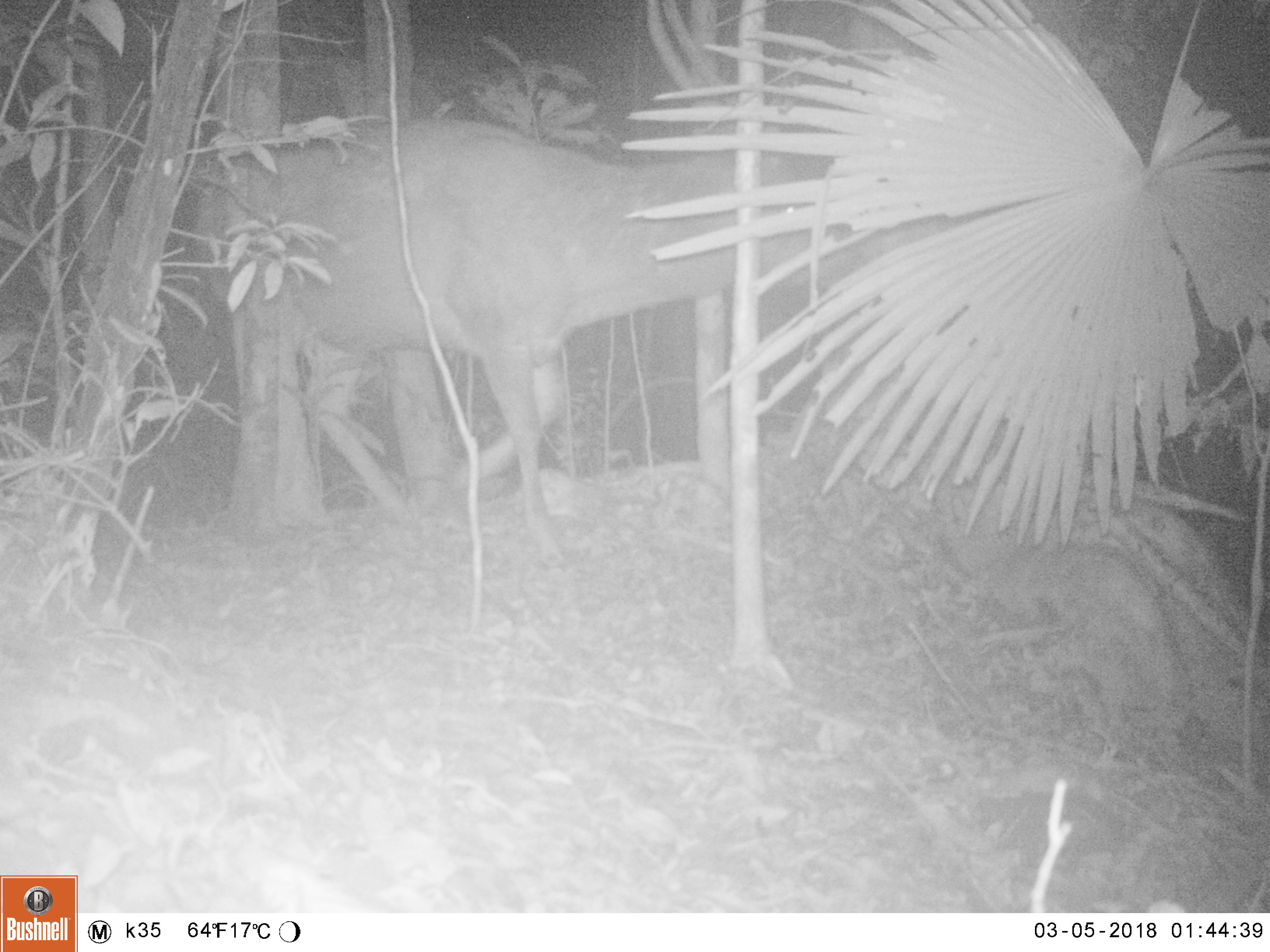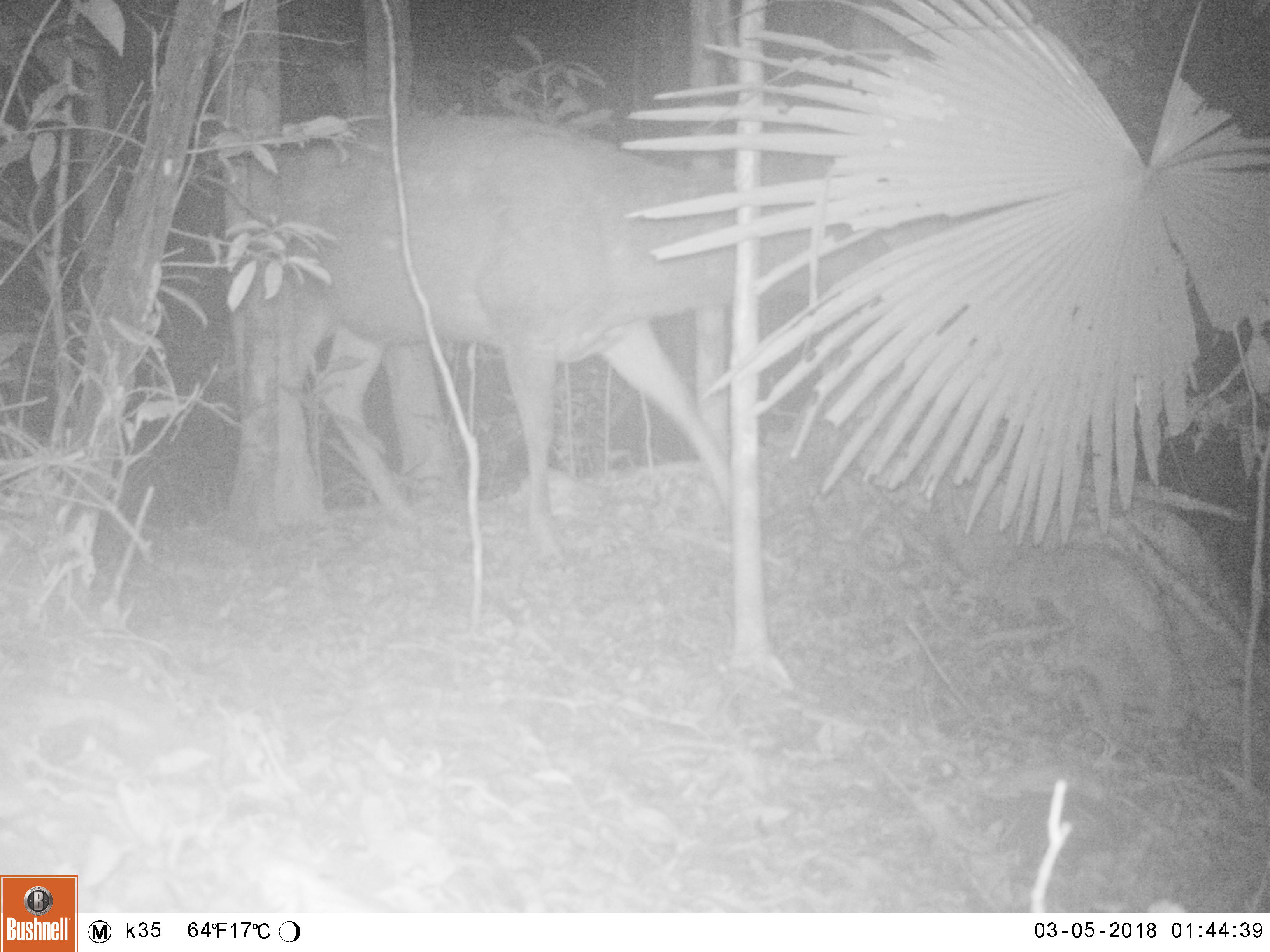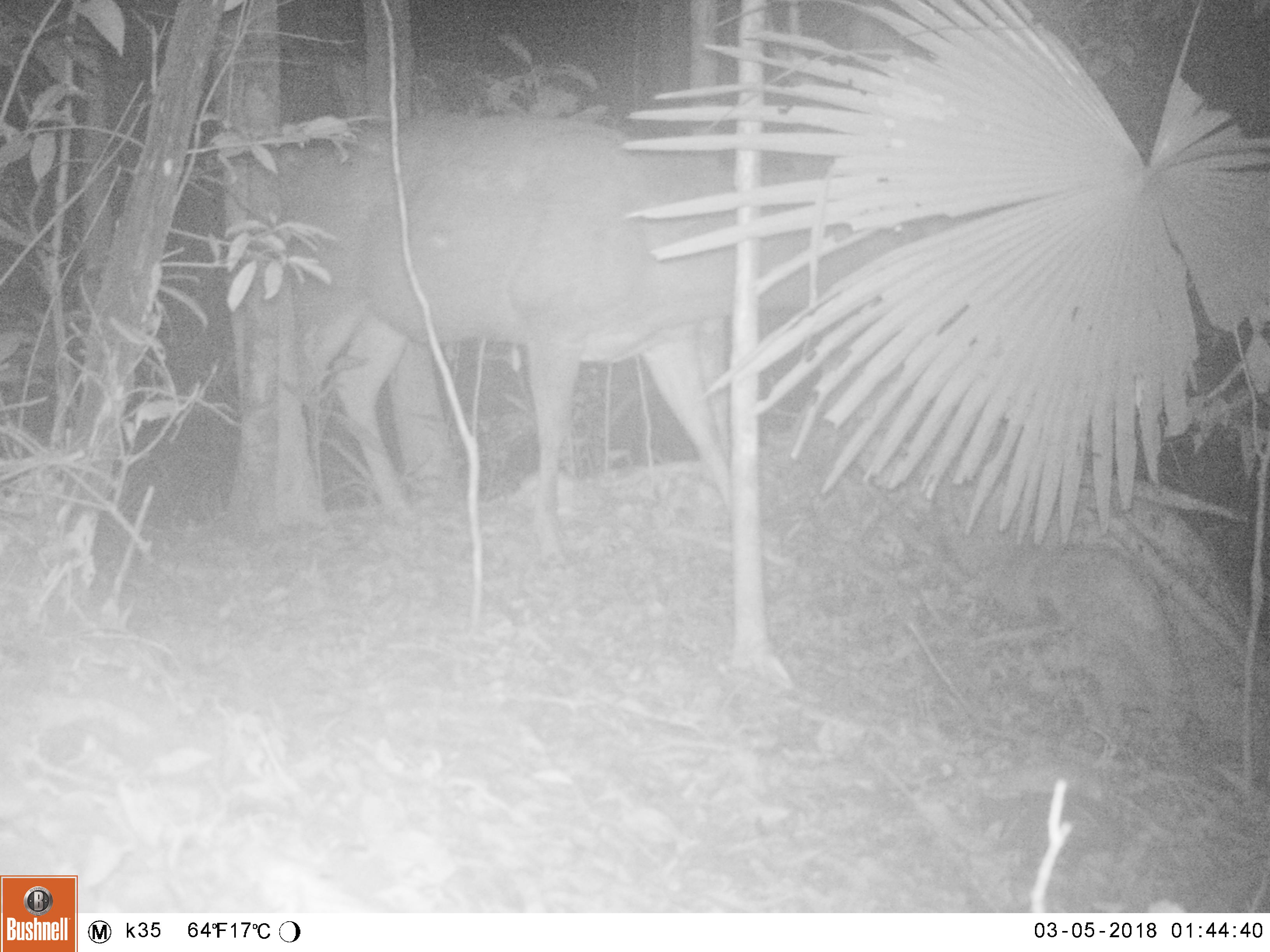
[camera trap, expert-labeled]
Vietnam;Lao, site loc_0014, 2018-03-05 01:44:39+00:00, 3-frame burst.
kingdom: Animalia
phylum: Chordata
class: Mammalia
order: Artiodactyla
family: Cervidae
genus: Rusa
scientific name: Rusa unicolor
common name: sambar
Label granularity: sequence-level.